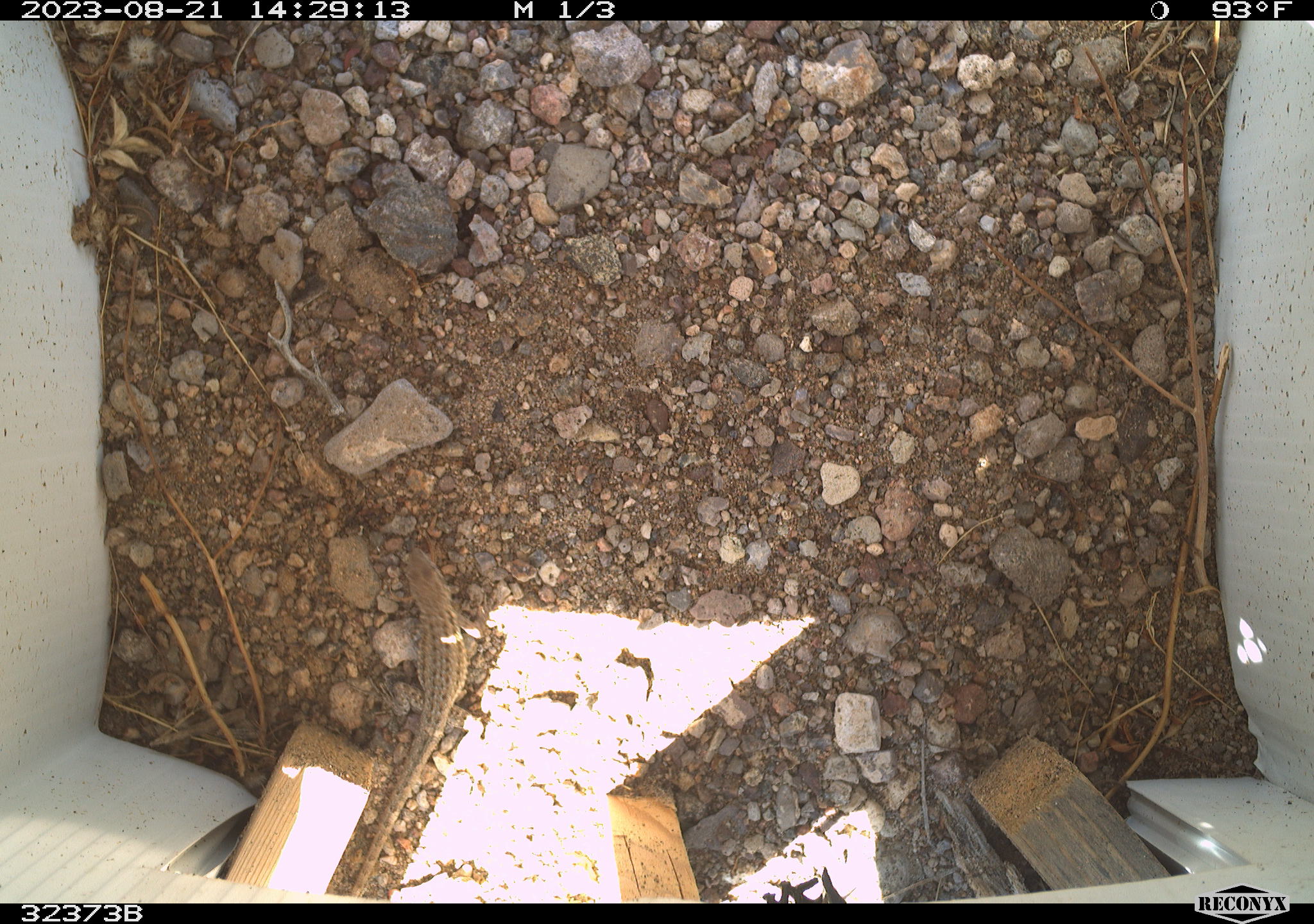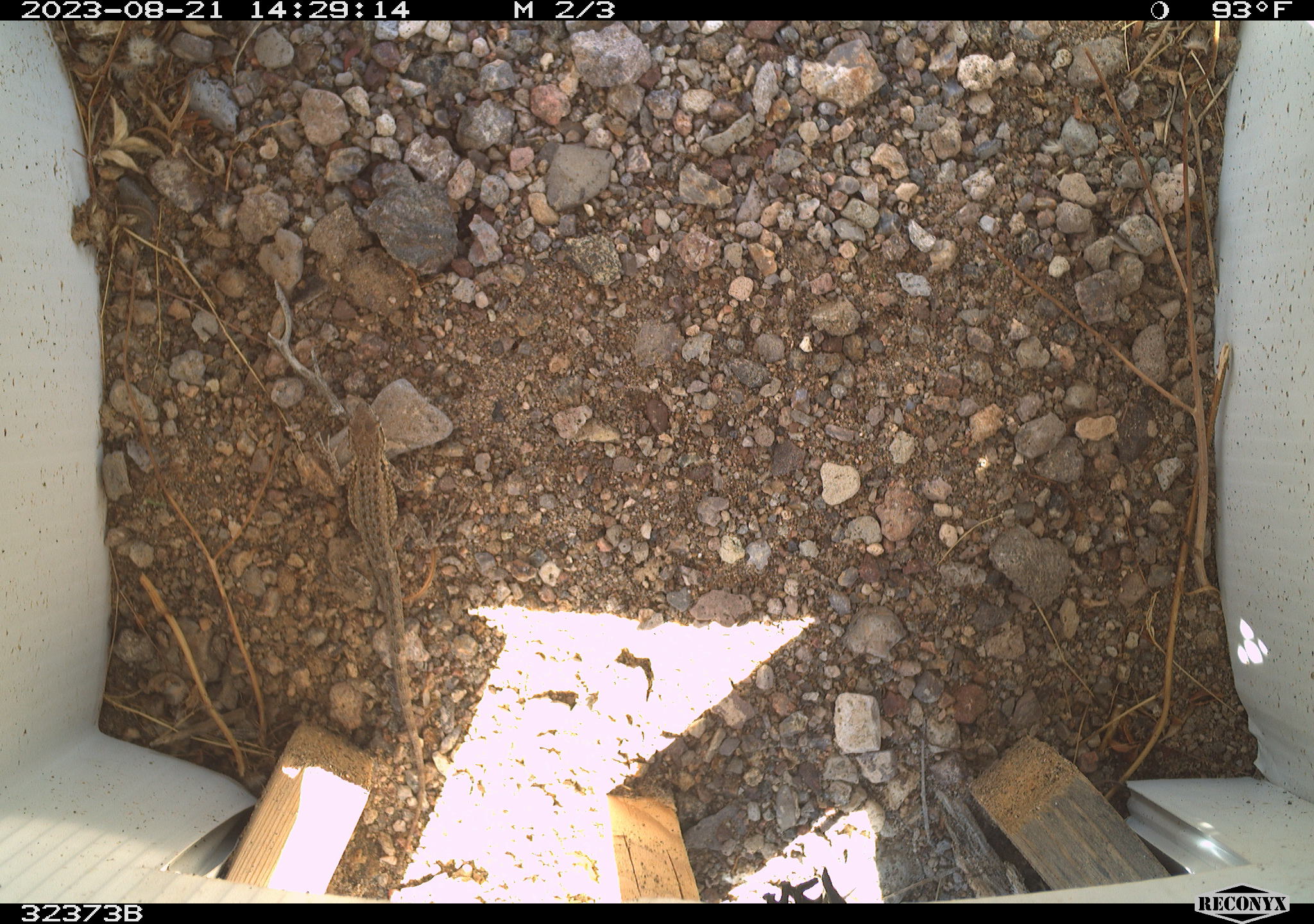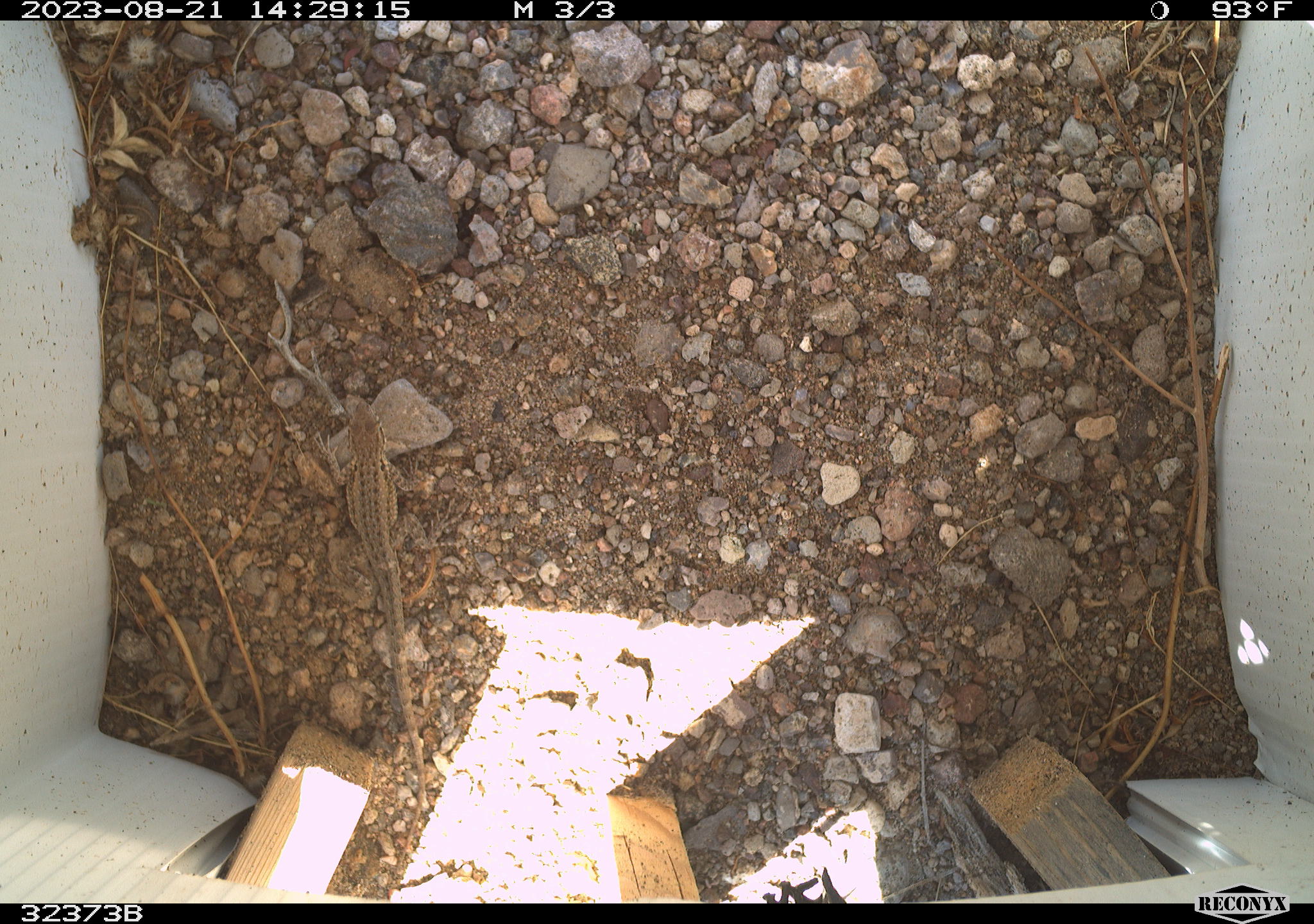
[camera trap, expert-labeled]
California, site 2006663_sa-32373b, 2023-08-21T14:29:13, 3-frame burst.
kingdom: Animalia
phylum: Chordata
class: Reptilia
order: Squamata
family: Phrynosomatidae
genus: Sceloporus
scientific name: Sceloporus graciosus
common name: common sagebrush lizard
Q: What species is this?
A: Common sagebrush lizard (Sceloporus graciosus).